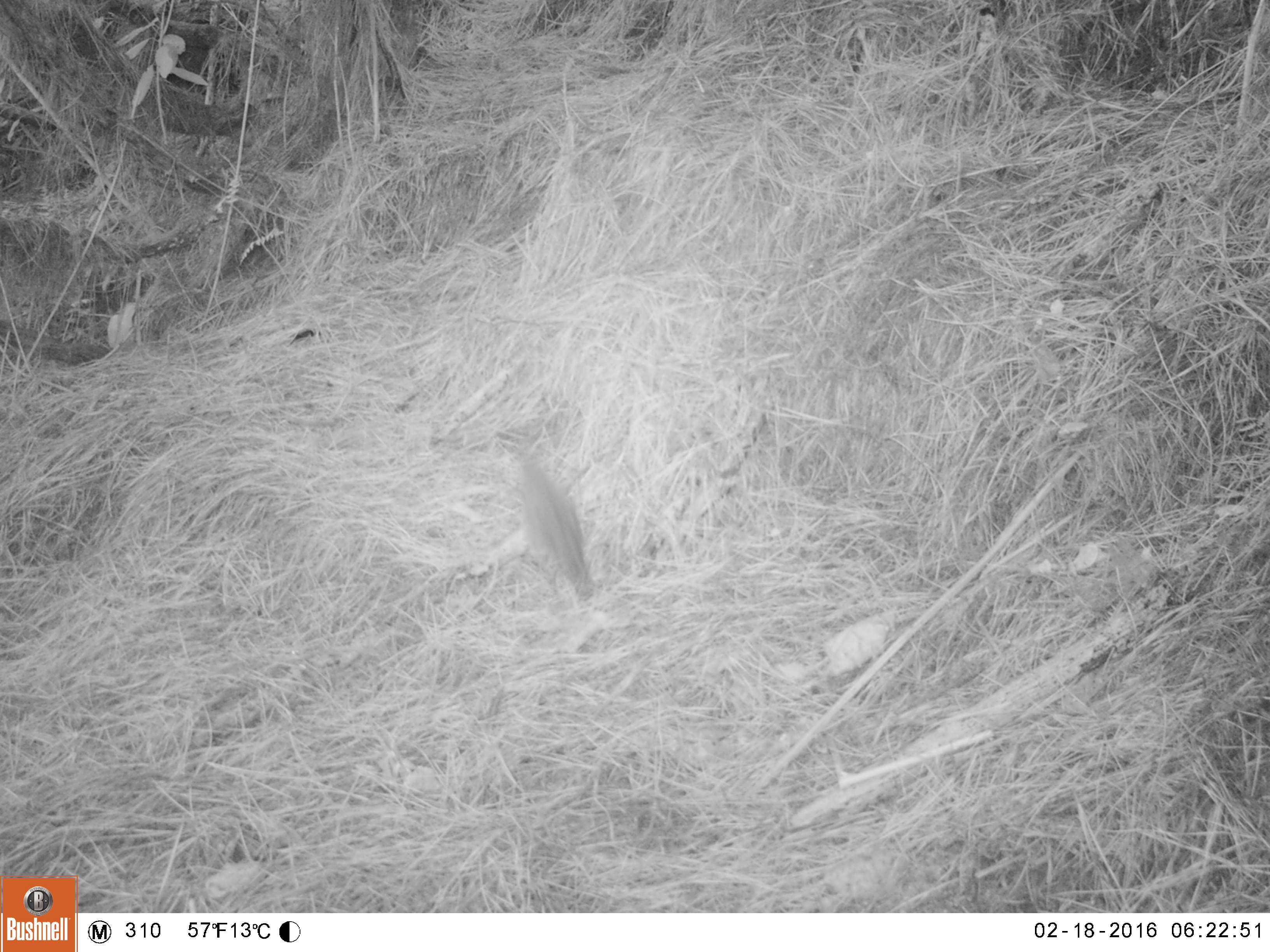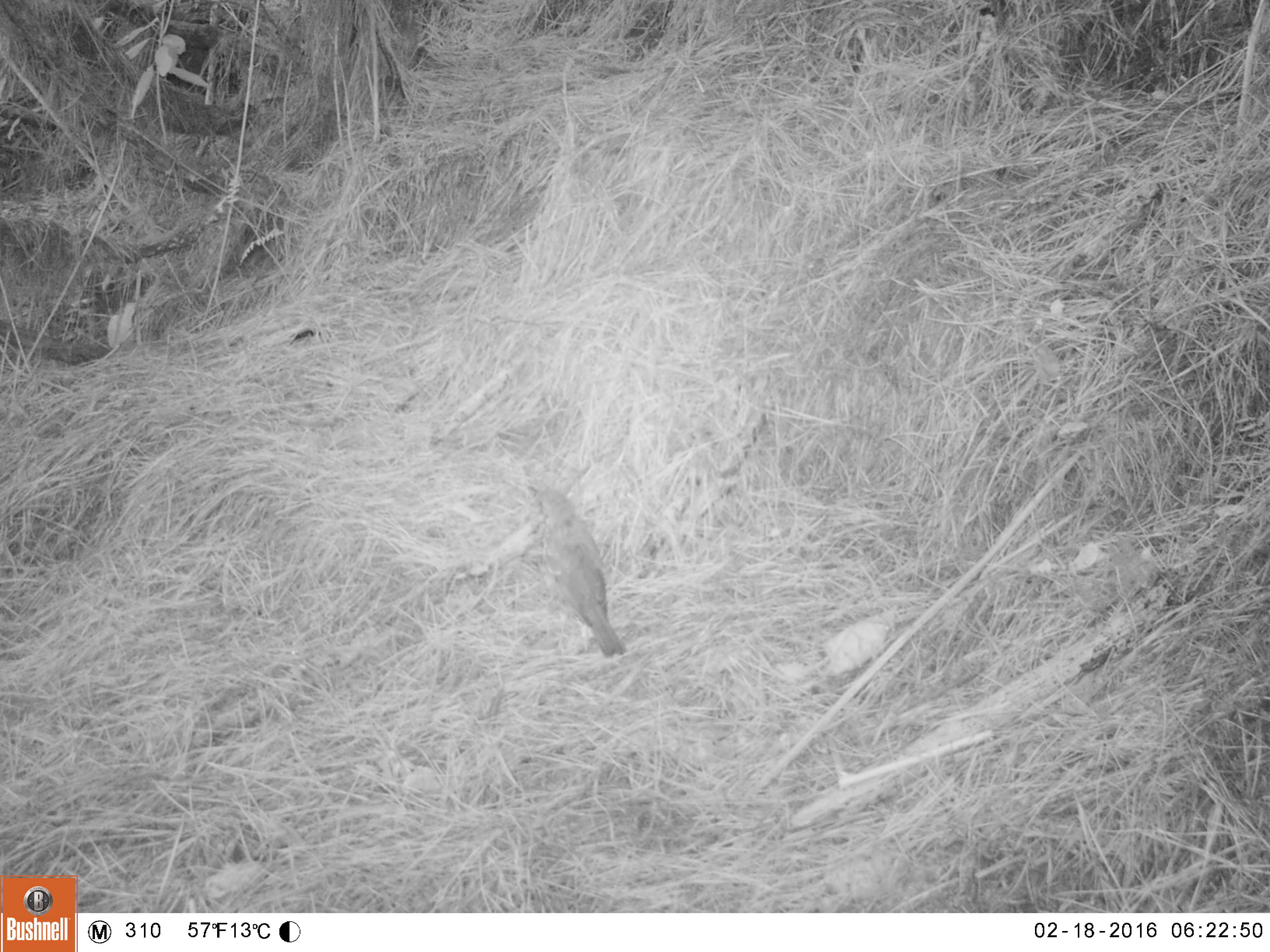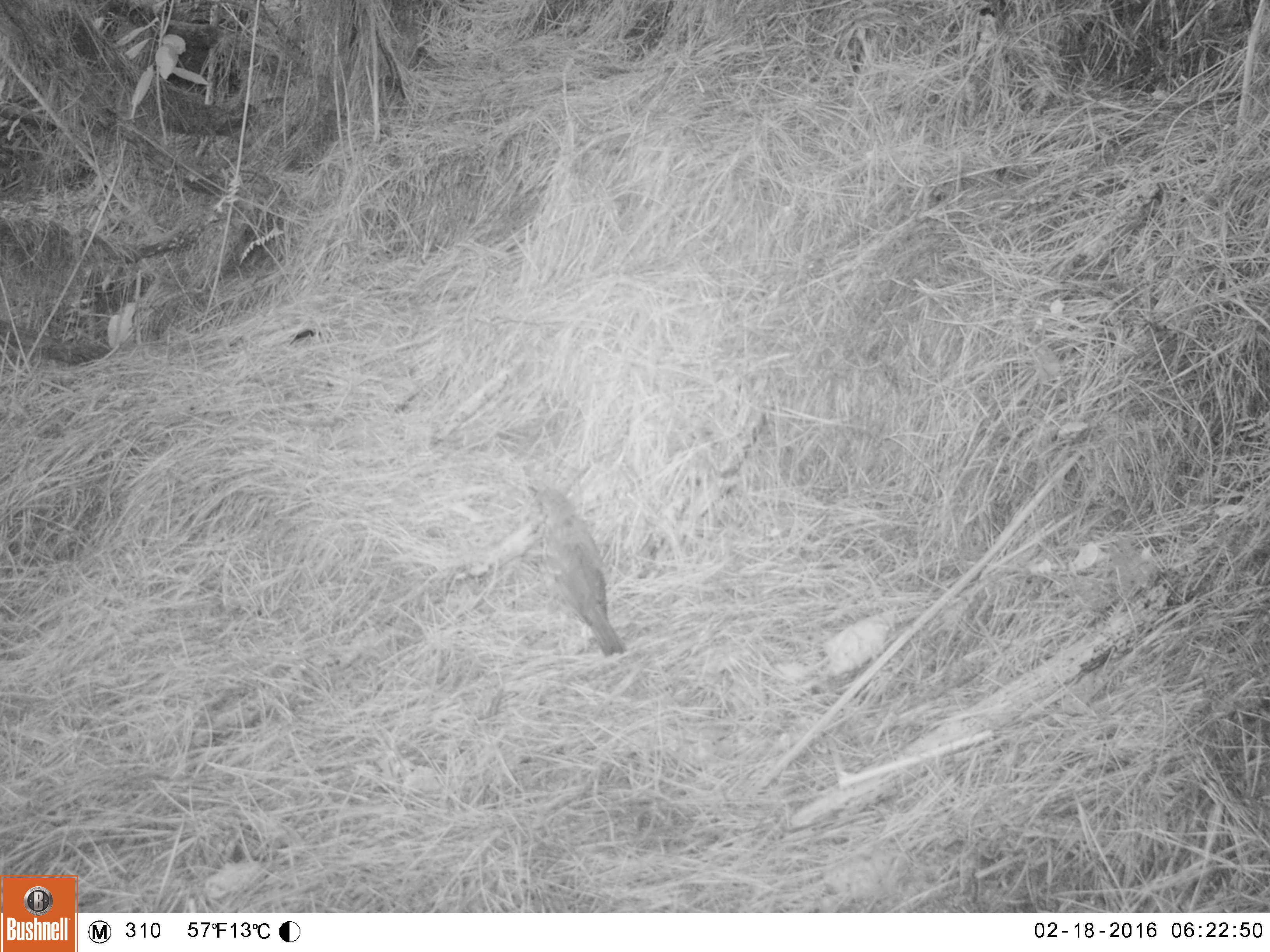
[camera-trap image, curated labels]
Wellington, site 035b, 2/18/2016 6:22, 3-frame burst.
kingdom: Animalia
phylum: Chordata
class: Aves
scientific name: Aves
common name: bird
Bird (Aves).